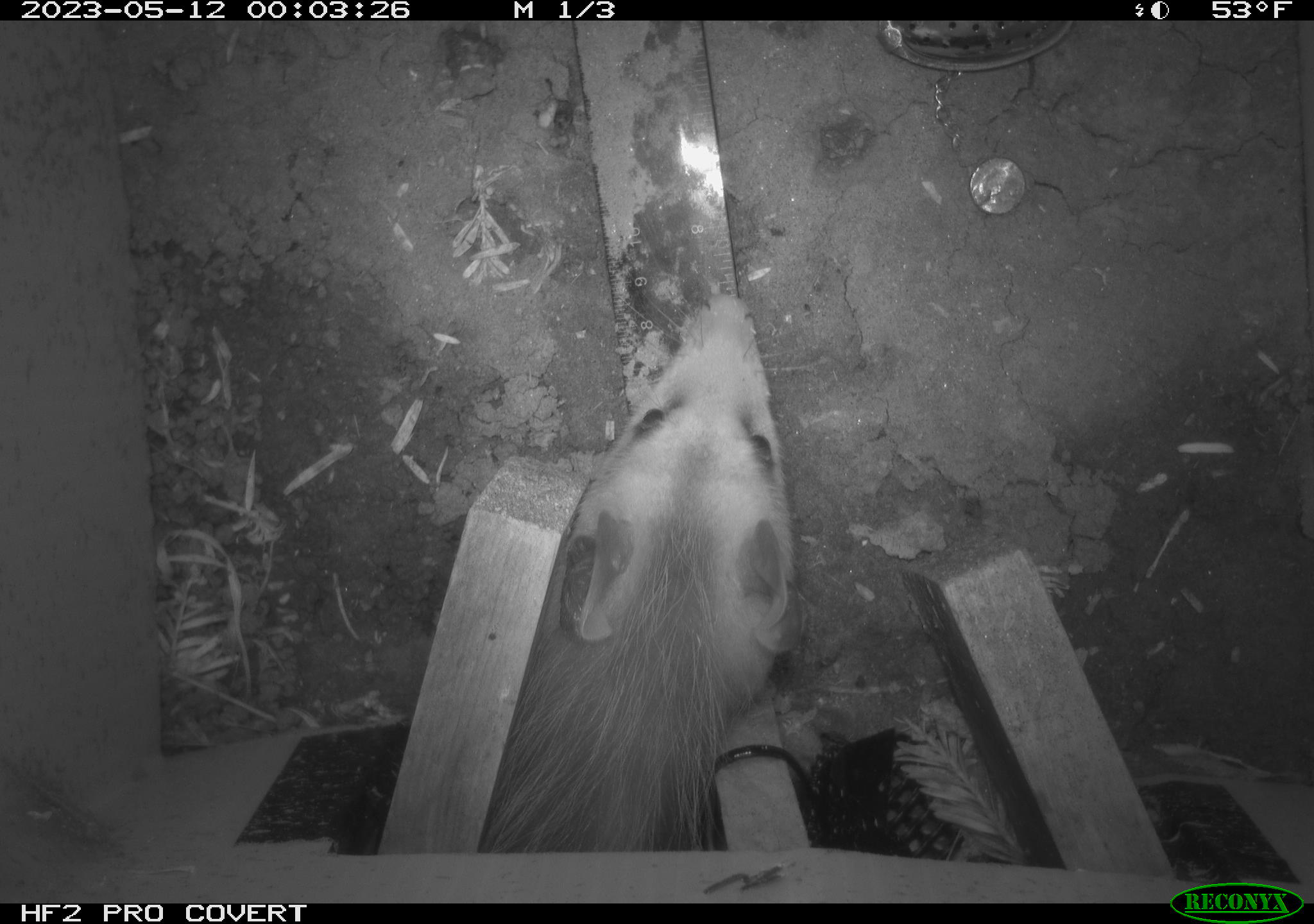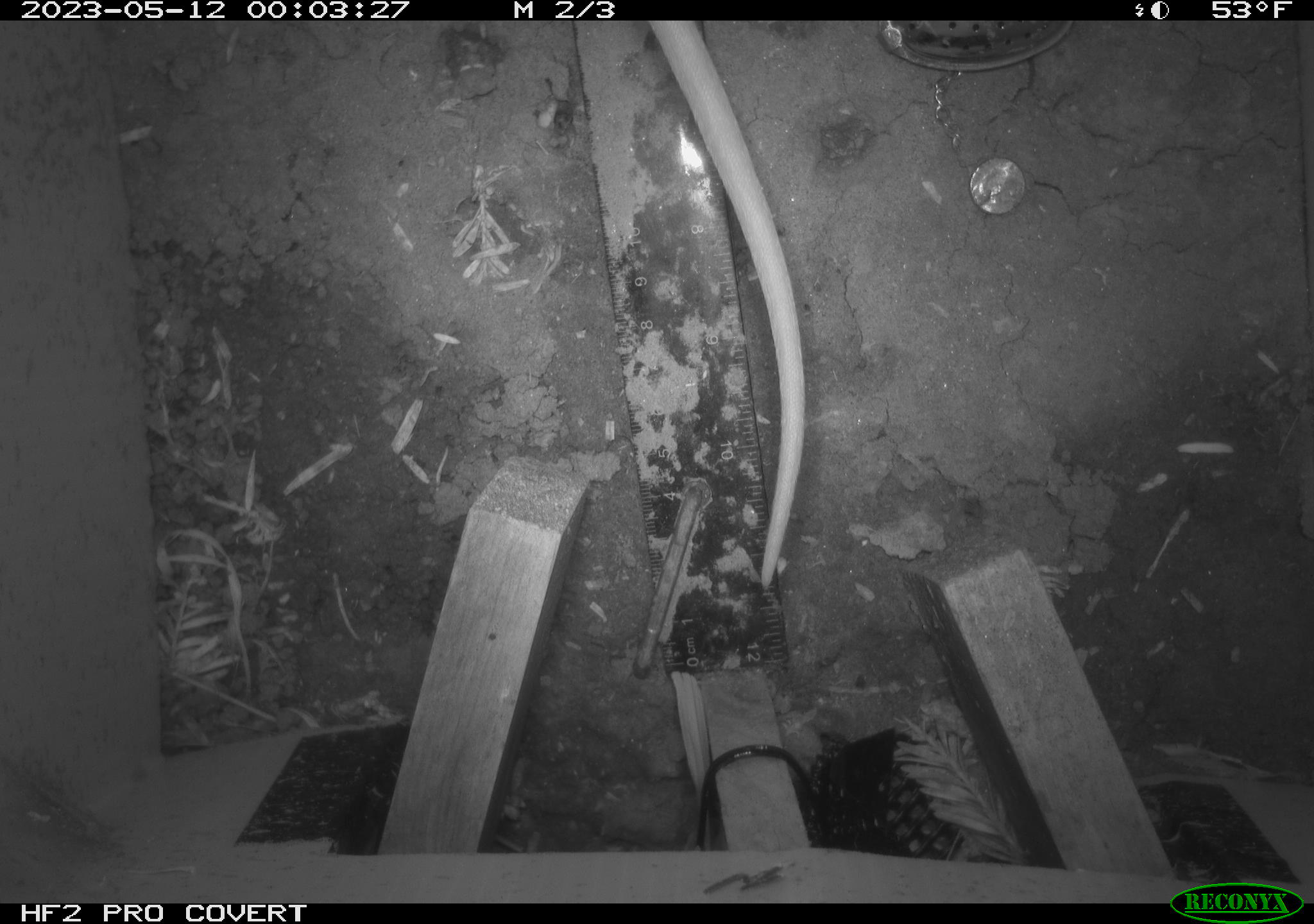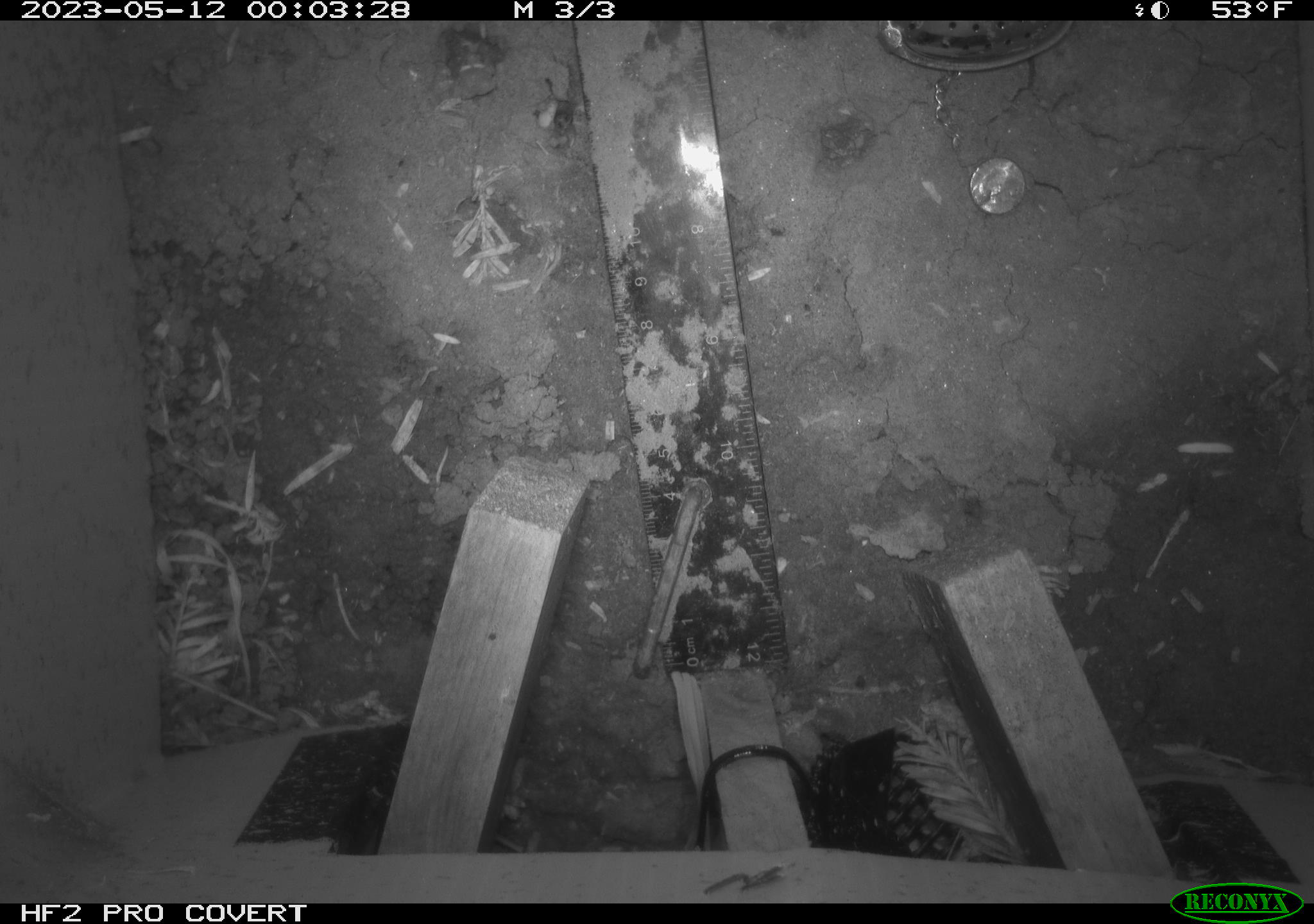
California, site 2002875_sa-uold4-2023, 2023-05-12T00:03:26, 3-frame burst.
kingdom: Animalia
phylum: Chordata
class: Mammalia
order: Didelphimorphia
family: Didelphidae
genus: Didelphis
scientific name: Didelphis virginiana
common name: virginia opossum